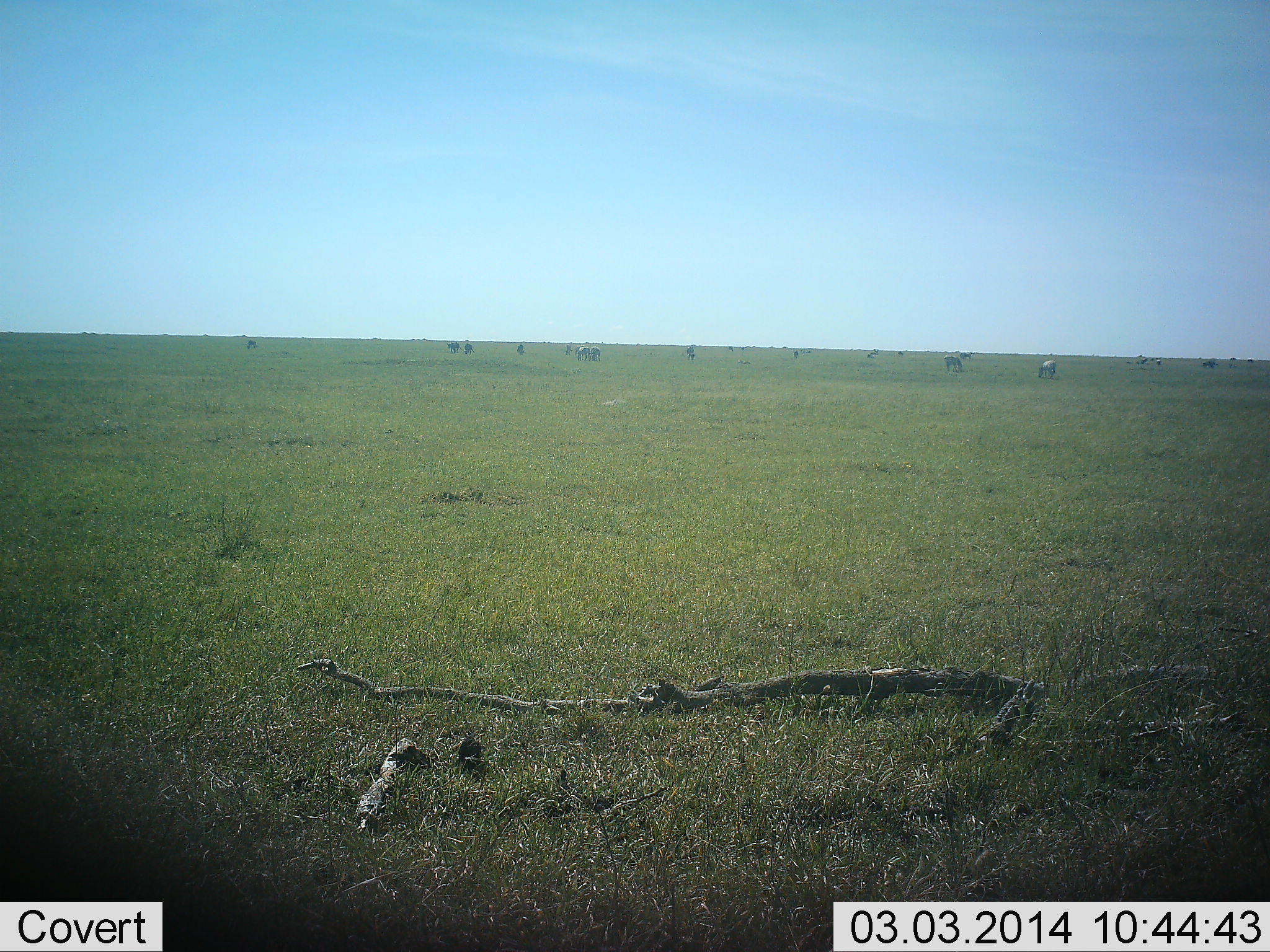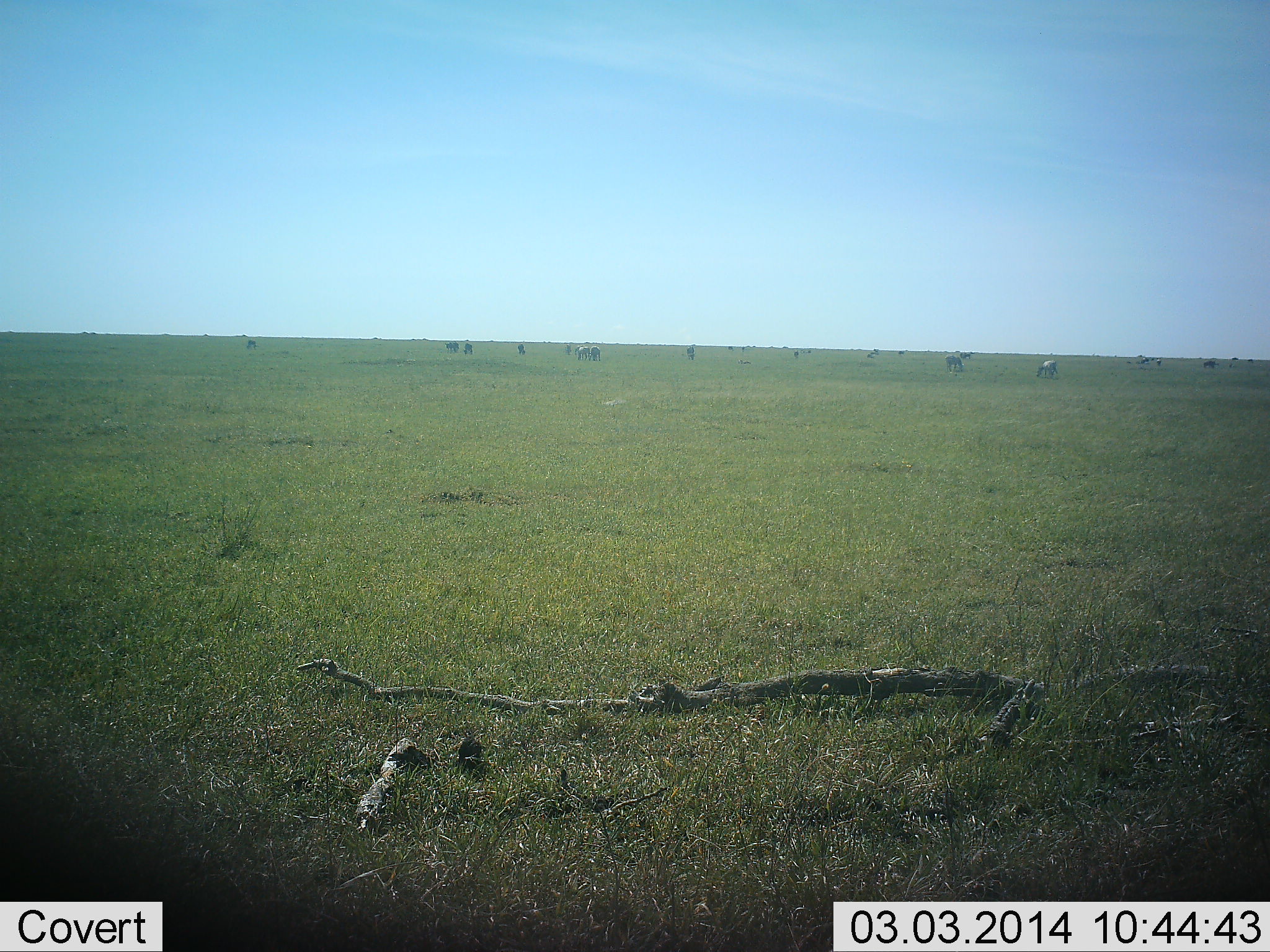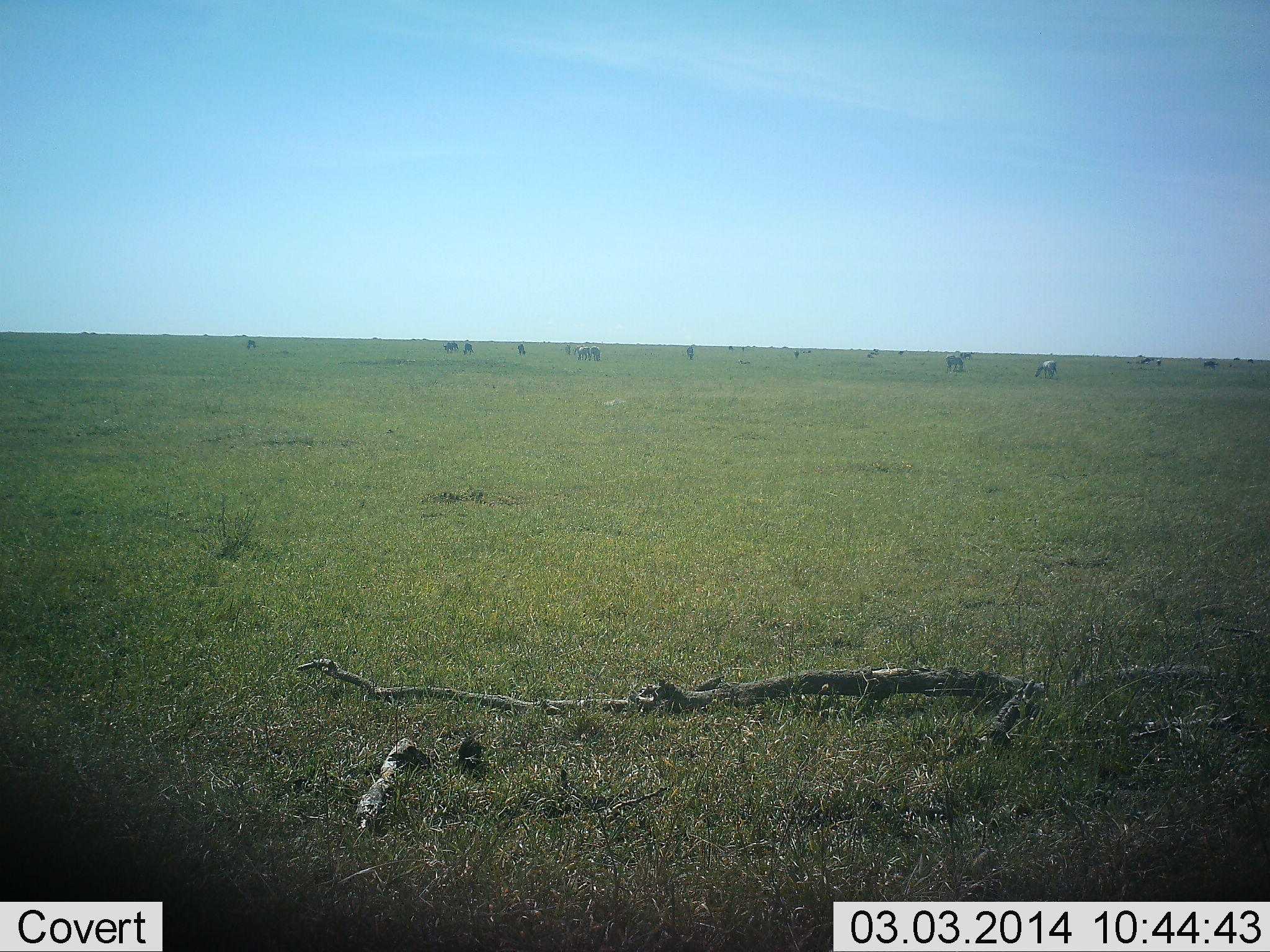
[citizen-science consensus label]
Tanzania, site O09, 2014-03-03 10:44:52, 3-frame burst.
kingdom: Animalia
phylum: Chordata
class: Mammalia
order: Artiodactyla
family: Bovidae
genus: Connochaetes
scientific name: Connochaetes taurinus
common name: blue wildebeest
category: wildebeest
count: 11-50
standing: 50%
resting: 0%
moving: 10%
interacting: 0%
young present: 0%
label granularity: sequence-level